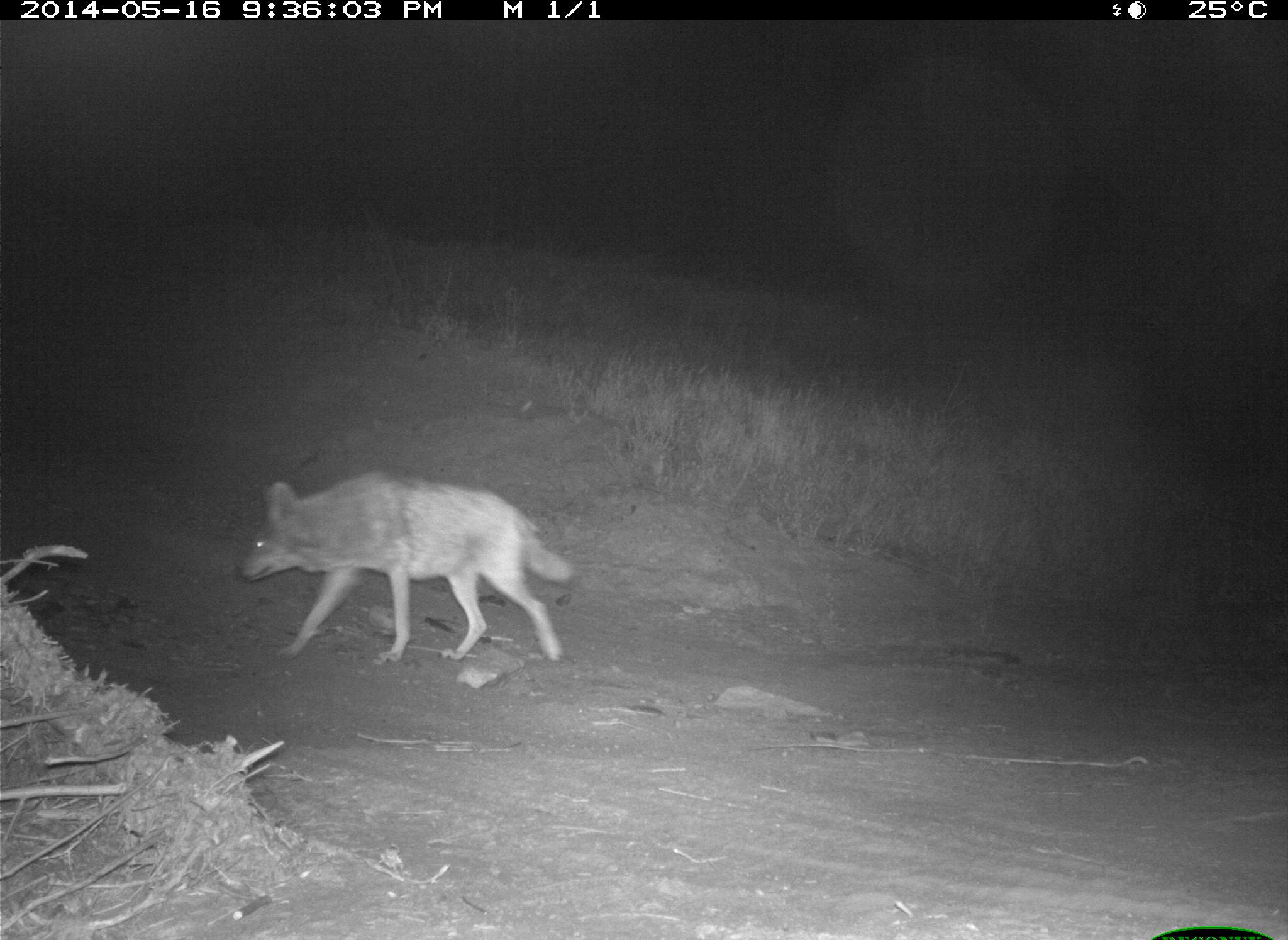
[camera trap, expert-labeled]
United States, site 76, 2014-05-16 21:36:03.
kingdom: Animalia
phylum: Chordata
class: Mammalia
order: Carnivora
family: Canidae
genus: Canis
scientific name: Canis latrans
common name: coyote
Coyote (Canis latrans).